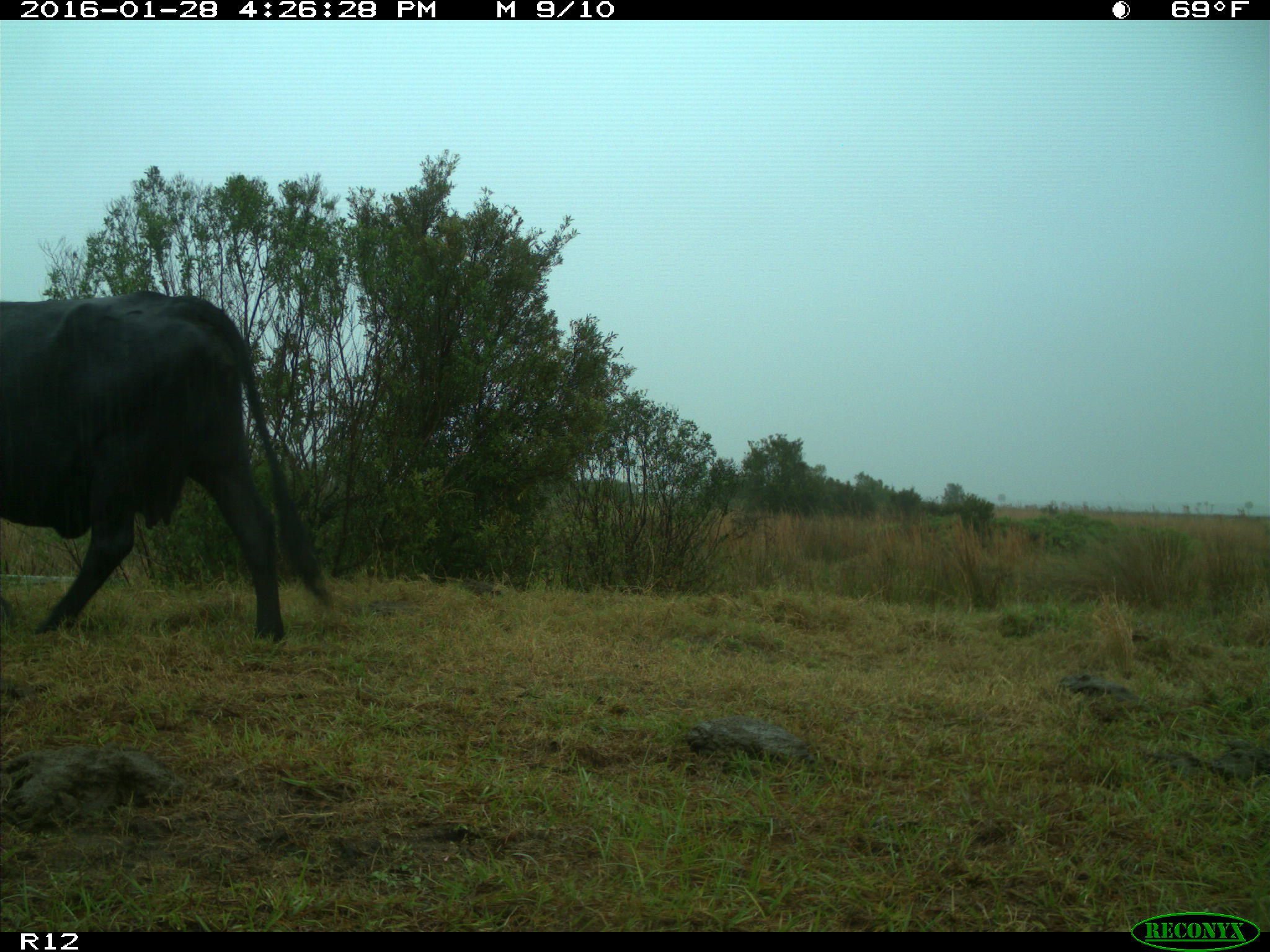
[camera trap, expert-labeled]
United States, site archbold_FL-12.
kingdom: Animalia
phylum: Chordata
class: Mammalia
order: Artiodactyla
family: Bovidae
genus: Bos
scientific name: Bos taurus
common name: domestic cow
Bos taurus (domestic cow).